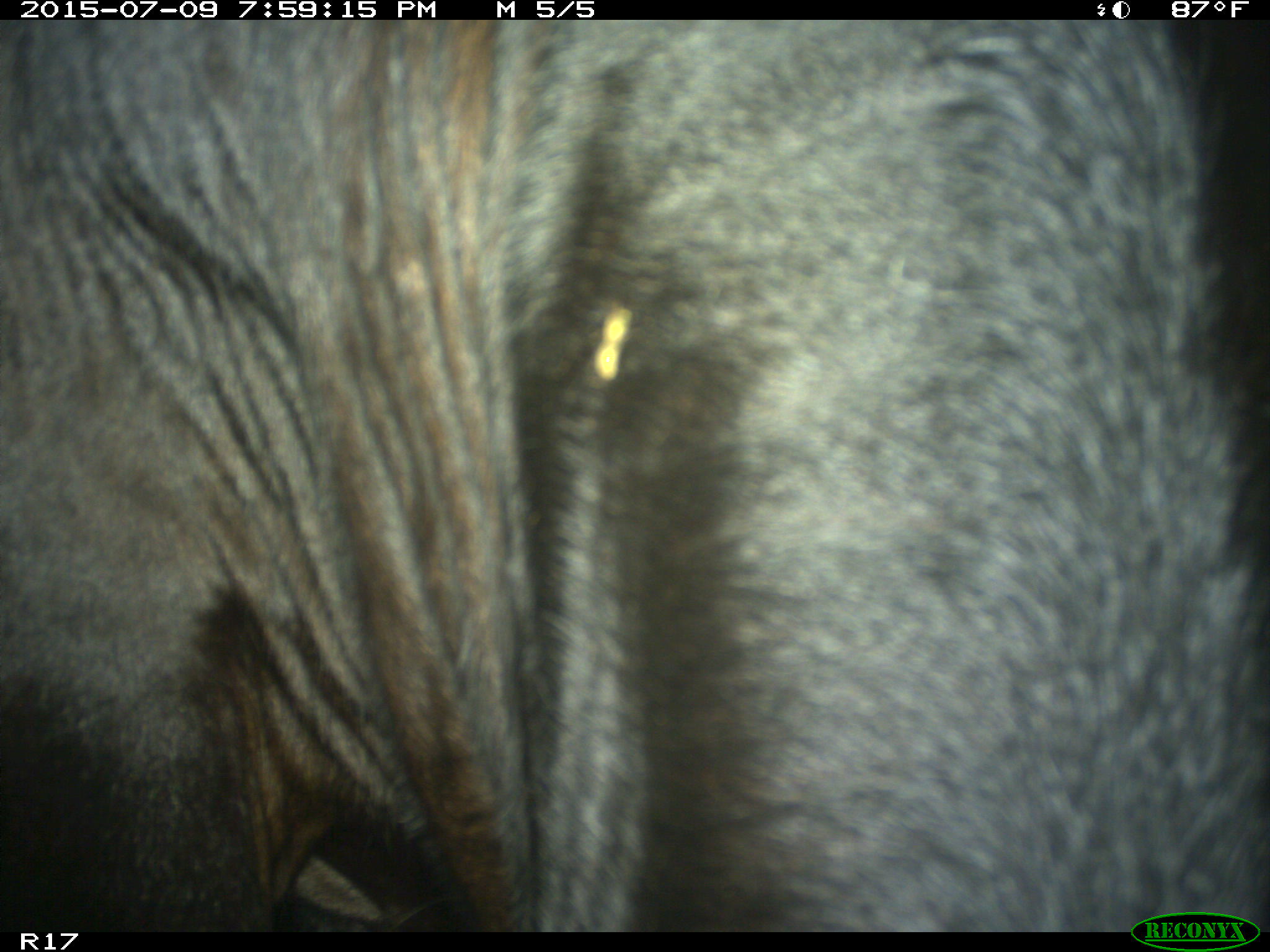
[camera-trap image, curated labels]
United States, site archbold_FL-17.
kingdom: Animalia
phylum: Chordata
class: Mammalia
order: Artiodactyla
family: Bovidae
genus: Bos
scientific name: Bos taurus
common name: domestic cow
Bos taurus (domestic cow).